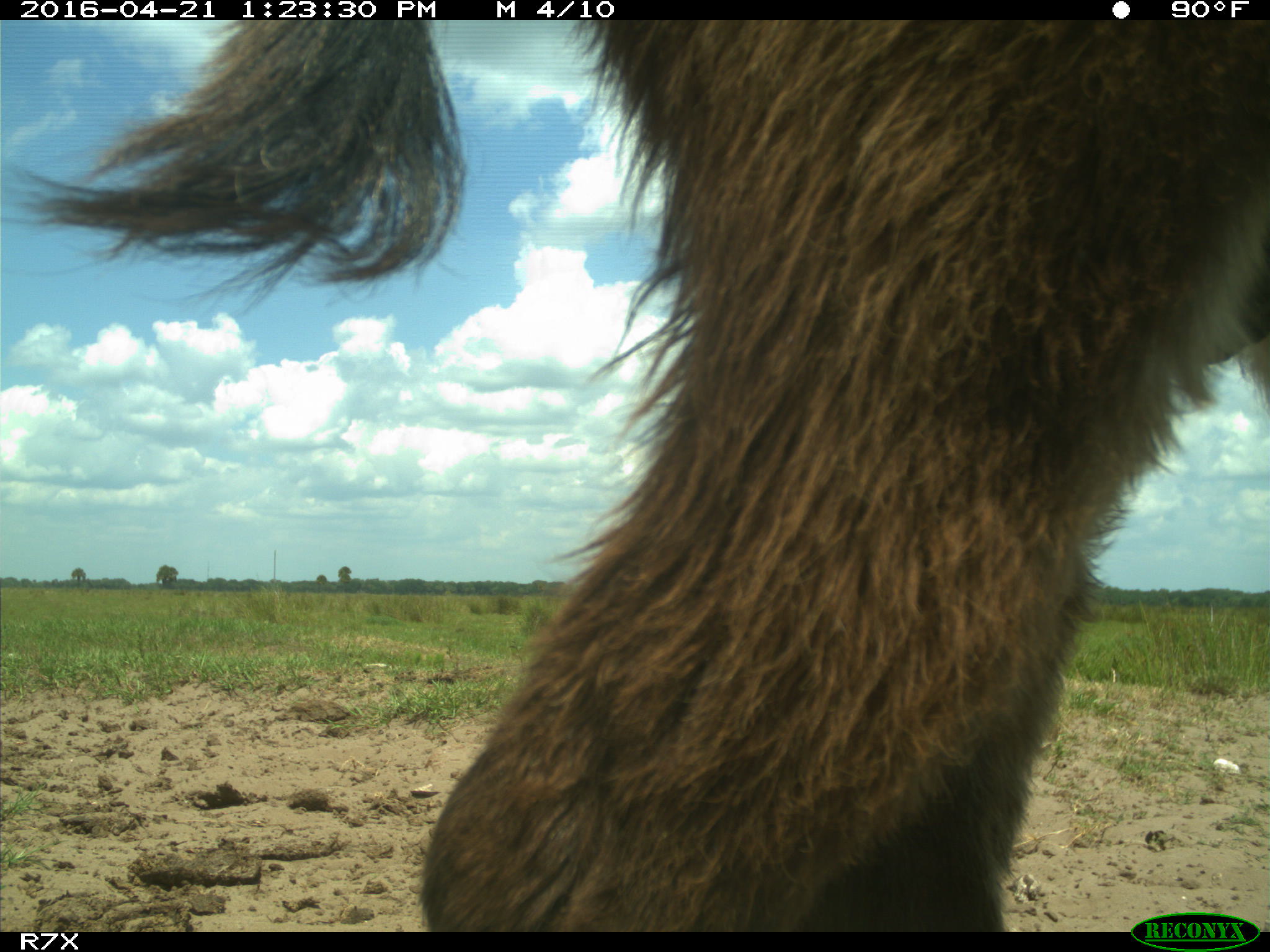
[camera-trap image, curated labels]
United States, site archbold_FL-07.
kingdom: Animalia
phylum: Chordata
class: Mammalia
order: Artiodactyla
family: Bovidae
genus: Bos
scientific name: Bos taurus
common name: domestic cow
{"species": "Bos taurus (domestic cow)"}